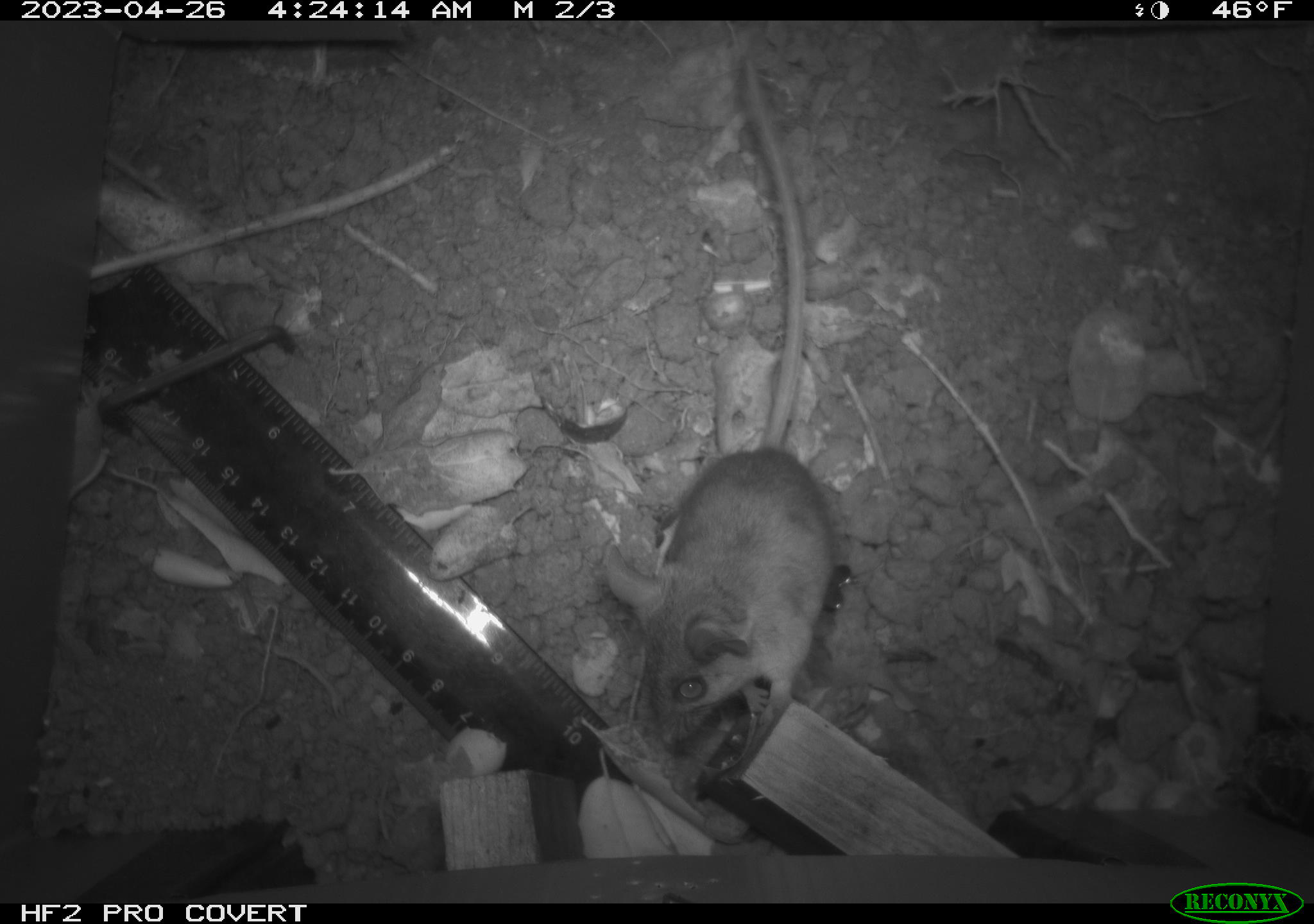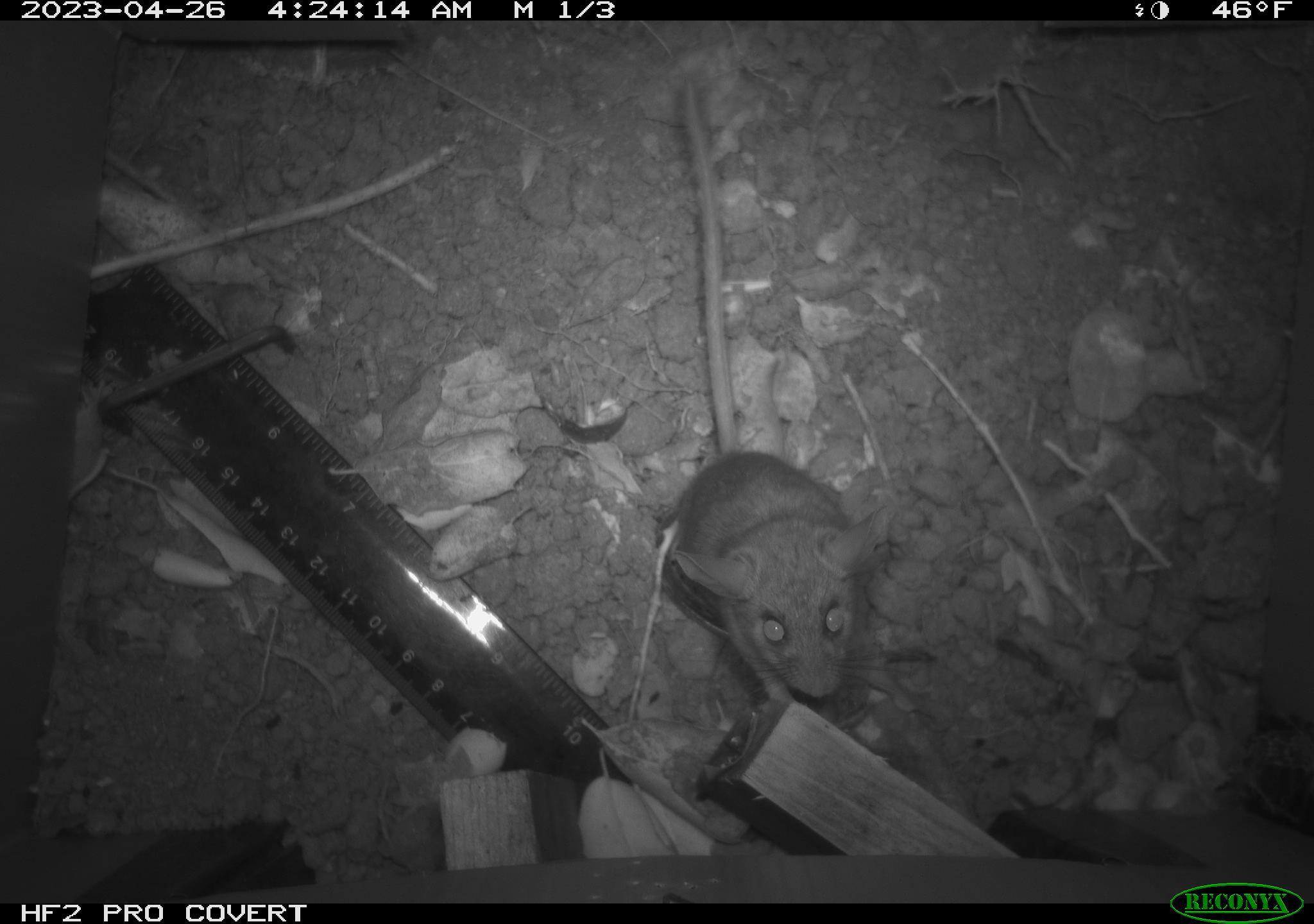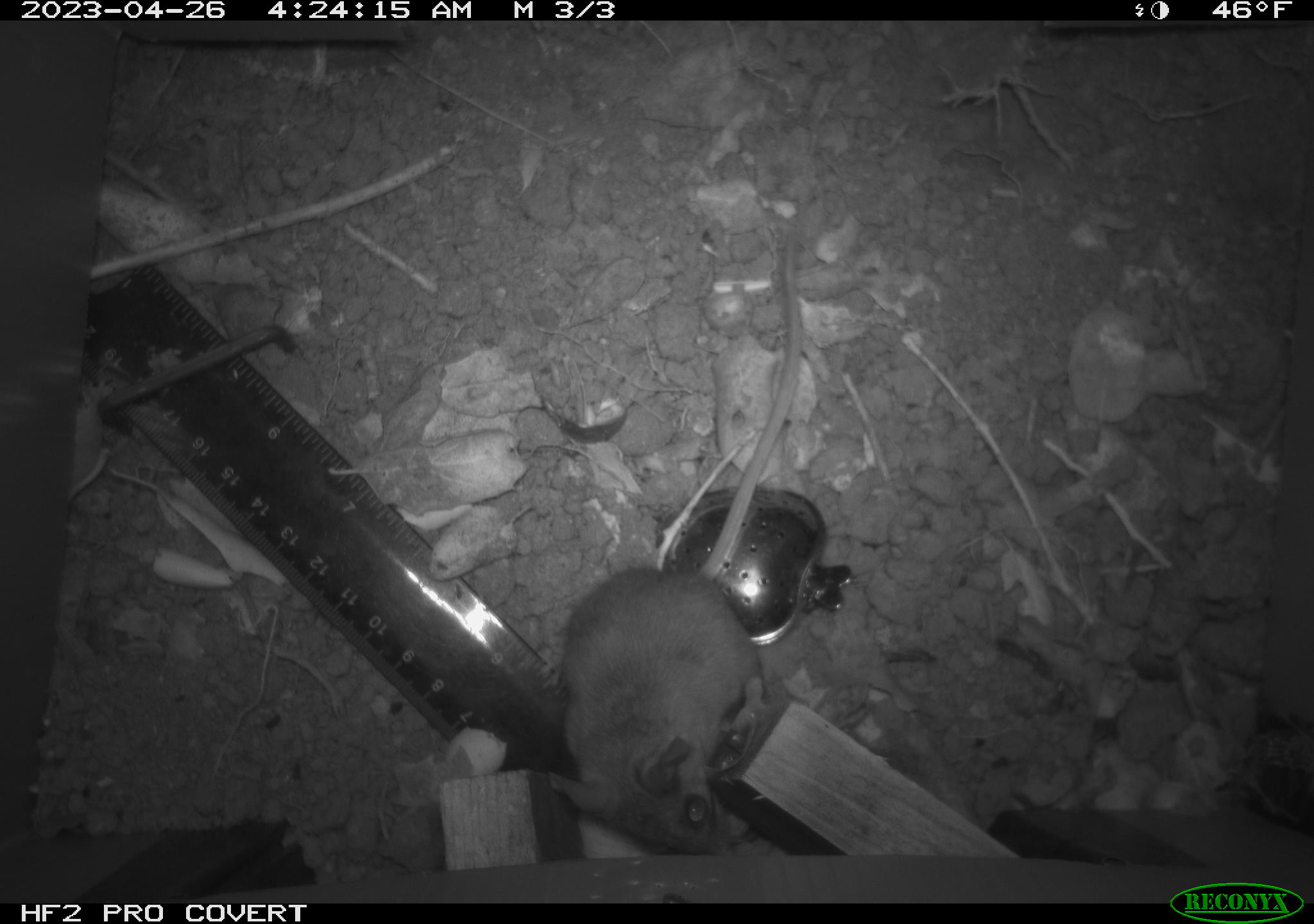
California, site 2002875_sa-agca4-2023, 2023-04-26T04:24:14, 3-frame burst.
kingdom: Animalia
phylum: Chordata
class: Mammalia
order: Rodentia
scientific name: Rodentia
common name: mouse species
Mouse species (Rodentia).